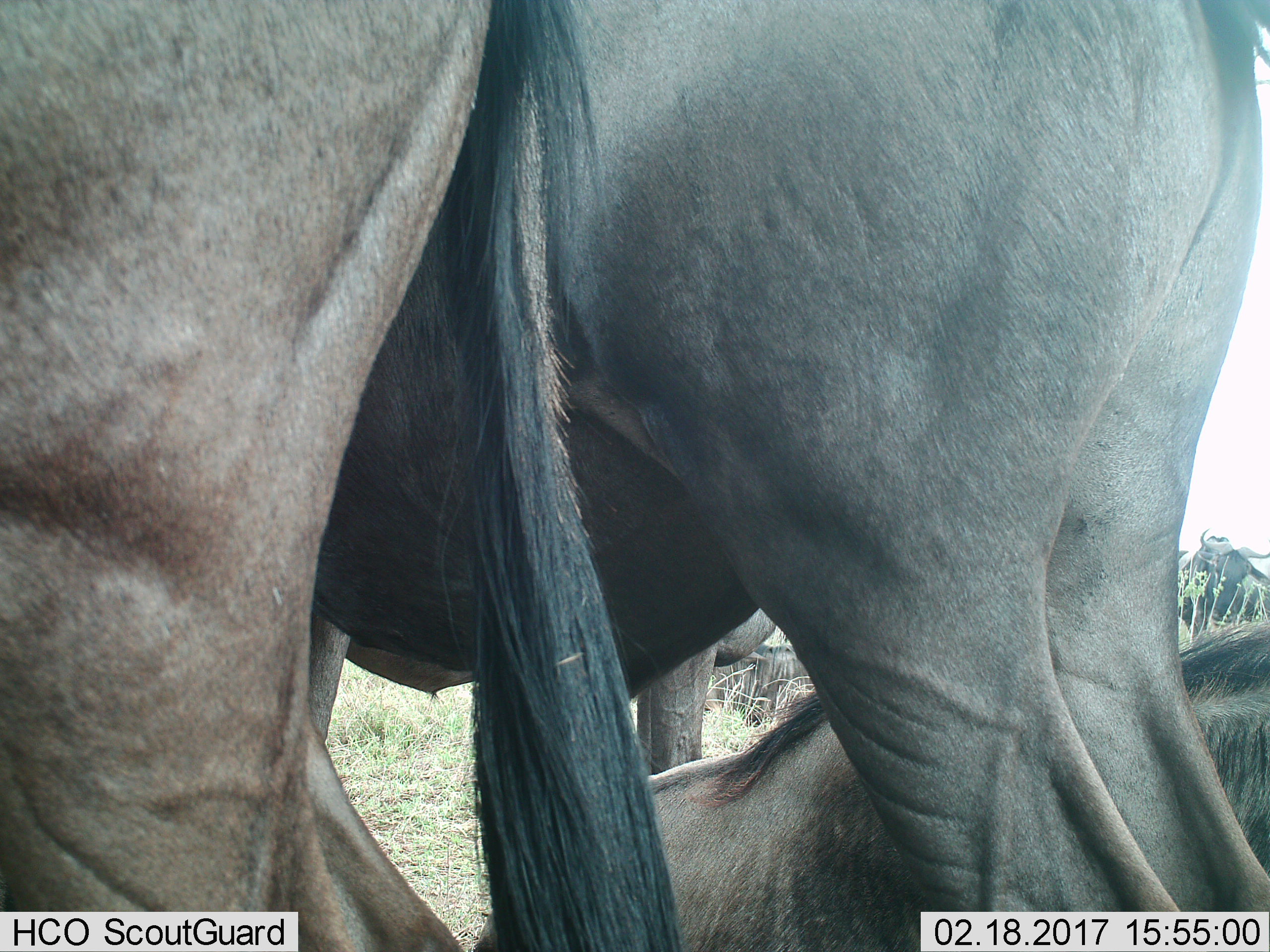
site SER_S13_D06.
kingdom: Animalia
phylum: Chordata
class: Mammalia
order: Artiodactyla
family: Bovidae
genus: Connochaetes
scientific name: Connochaetes taurinus taurinus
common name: blue wildebeest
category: wildebeestblue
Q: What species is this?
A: Wildebeestblue (blue wildebeest) (Connochaetes taurinus taurinus).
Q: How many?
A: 5.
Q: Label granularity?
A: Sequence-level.